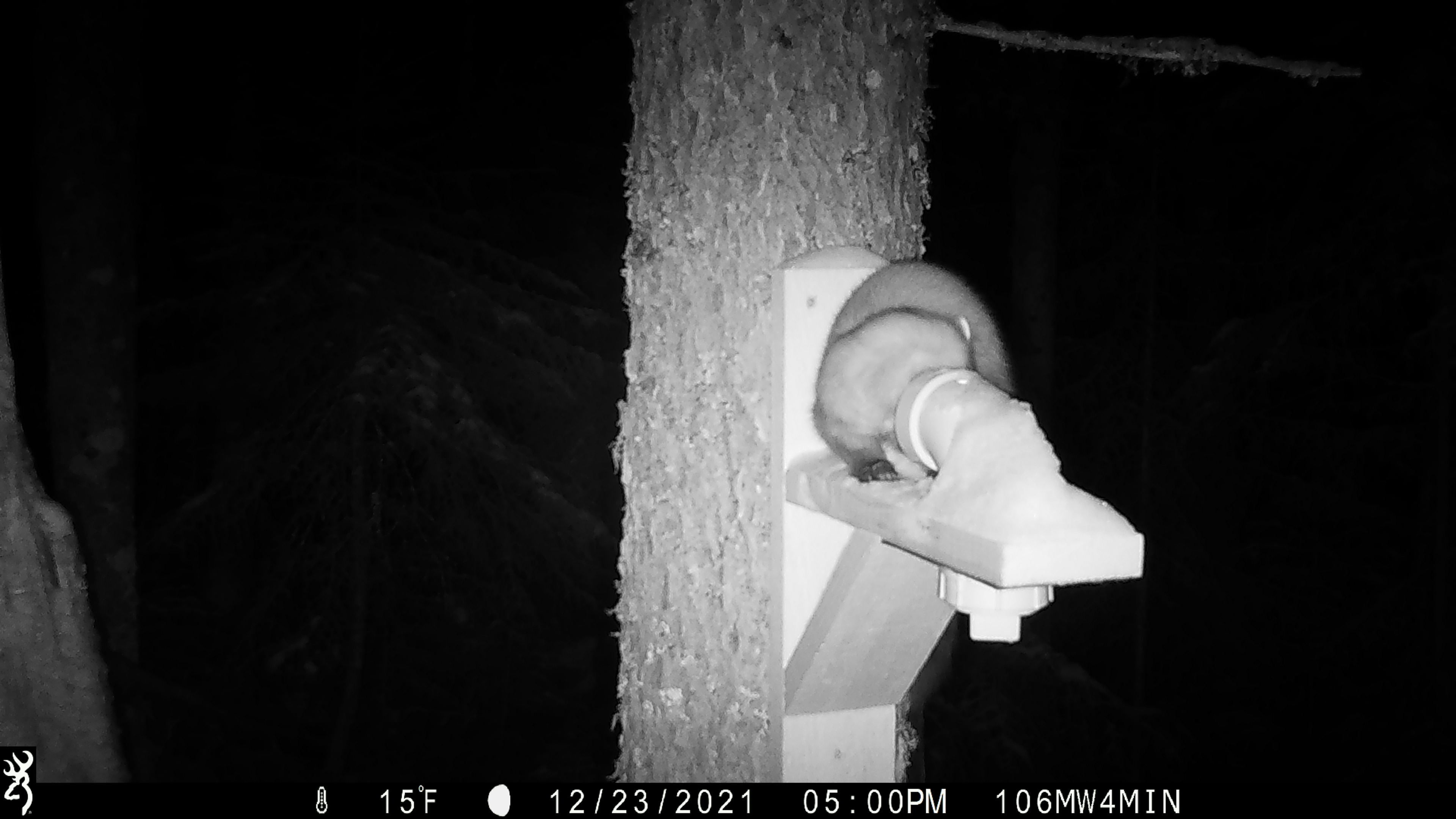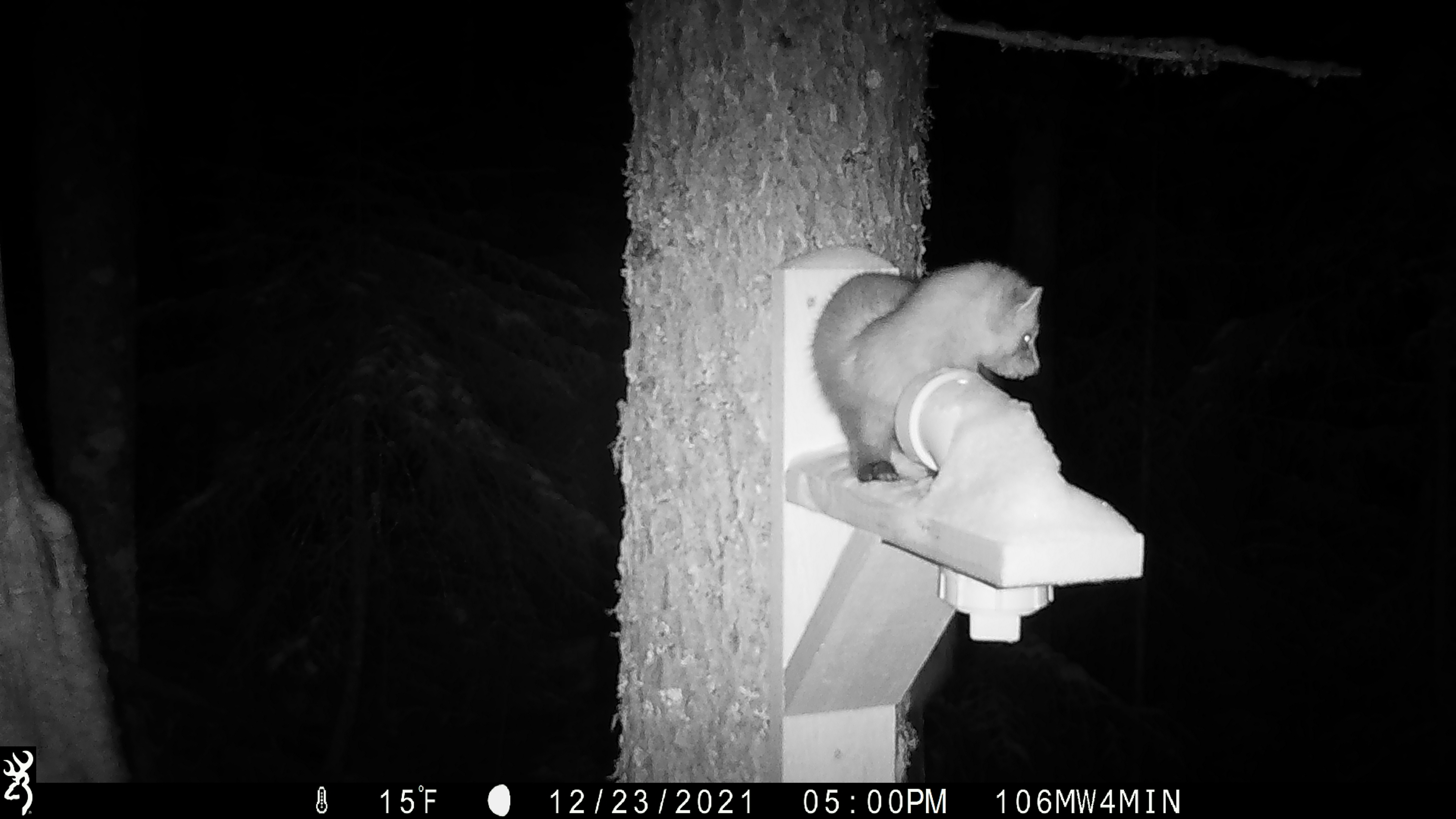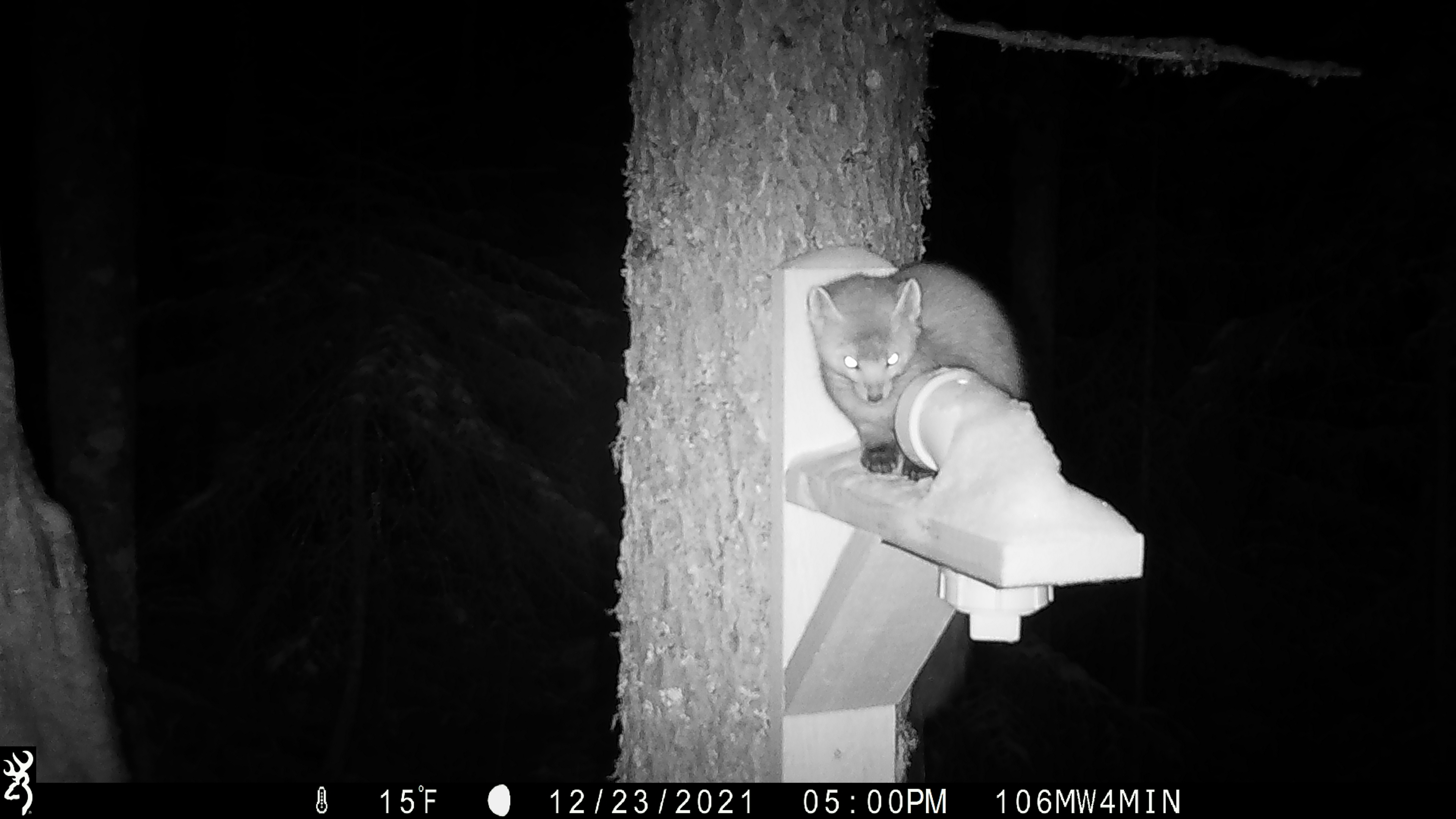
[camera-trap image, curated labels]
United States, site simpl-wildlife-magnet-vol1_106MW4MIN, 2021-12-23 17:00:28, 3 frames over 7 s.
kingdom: Animalia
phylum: Chordata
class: Mammalia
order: Carnivora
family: Mustelidae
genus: Martes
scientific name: Martes americana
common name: american marten